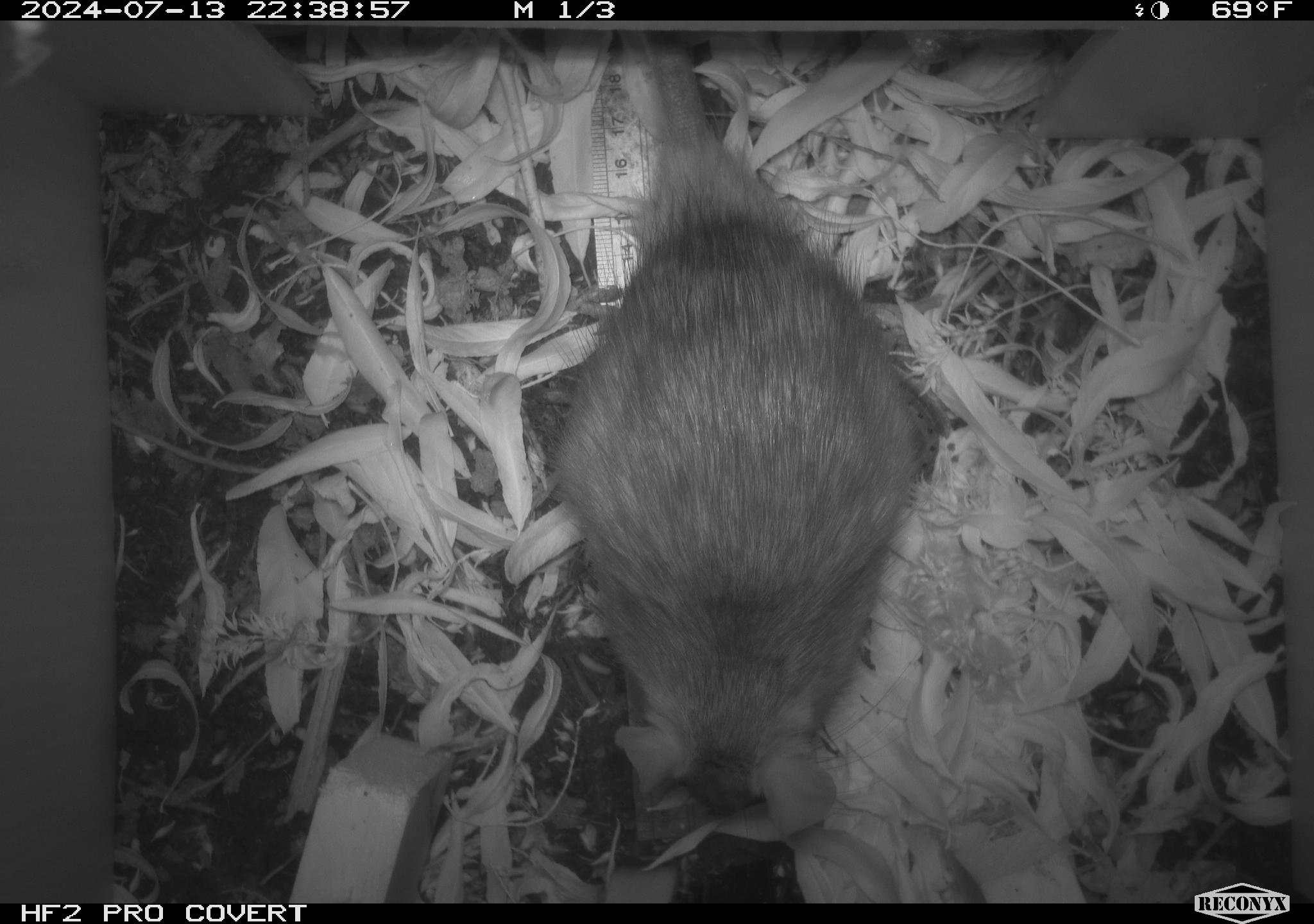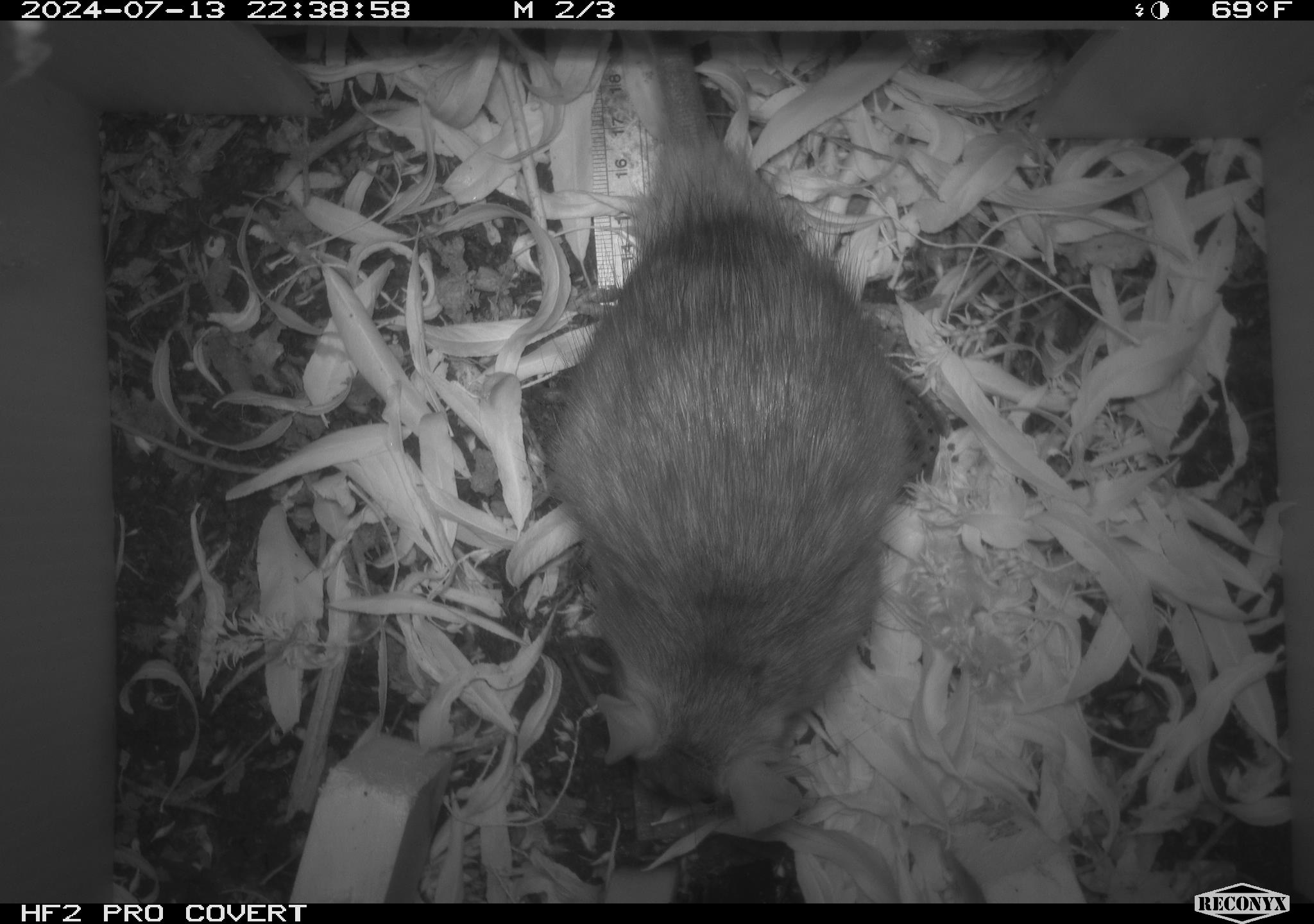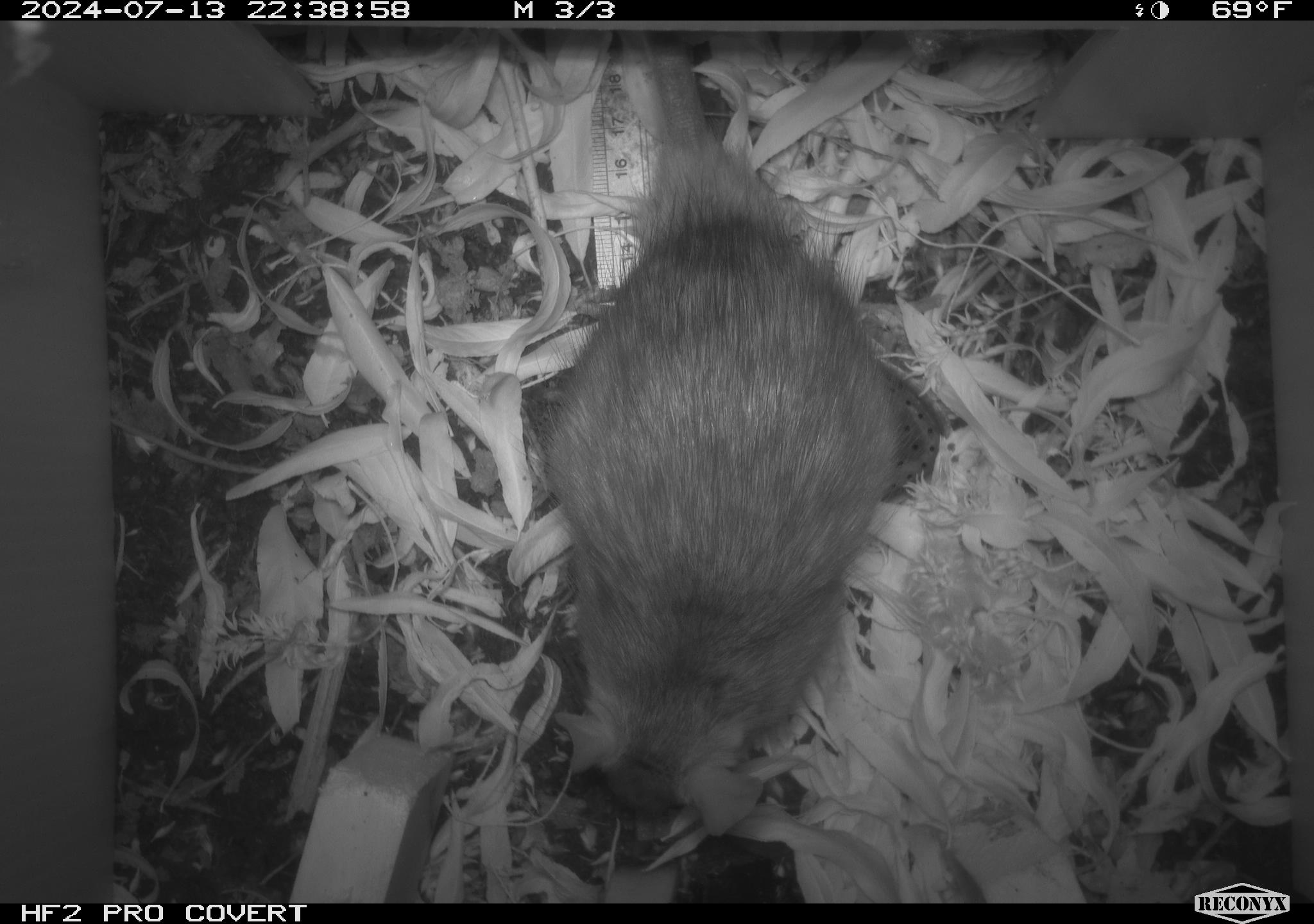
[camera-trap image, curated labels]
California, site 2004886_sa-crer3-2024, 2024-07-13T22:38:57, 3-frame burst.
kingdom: Animalia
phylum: Chordata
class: Mammalia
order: Rodentia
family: Muridae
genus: Rattus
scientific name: Rattus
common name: rat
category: rattus species